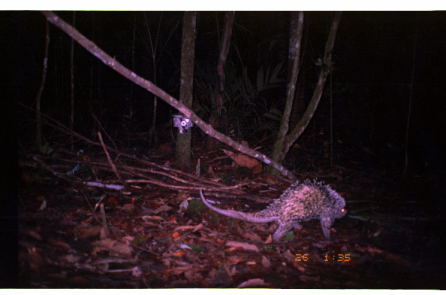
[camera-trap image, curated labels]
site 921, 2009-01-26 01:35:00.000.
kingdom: Animalia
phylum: Chordata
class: Mammalia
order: Rodentia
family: Erethizontidae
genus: Coendou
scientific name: Coendou bicolor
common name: bicolor-spined porcupine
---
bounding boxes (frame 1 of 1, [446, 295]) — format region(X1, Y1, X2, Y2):
coendou bicolor: region(199, 178, 349, 241)